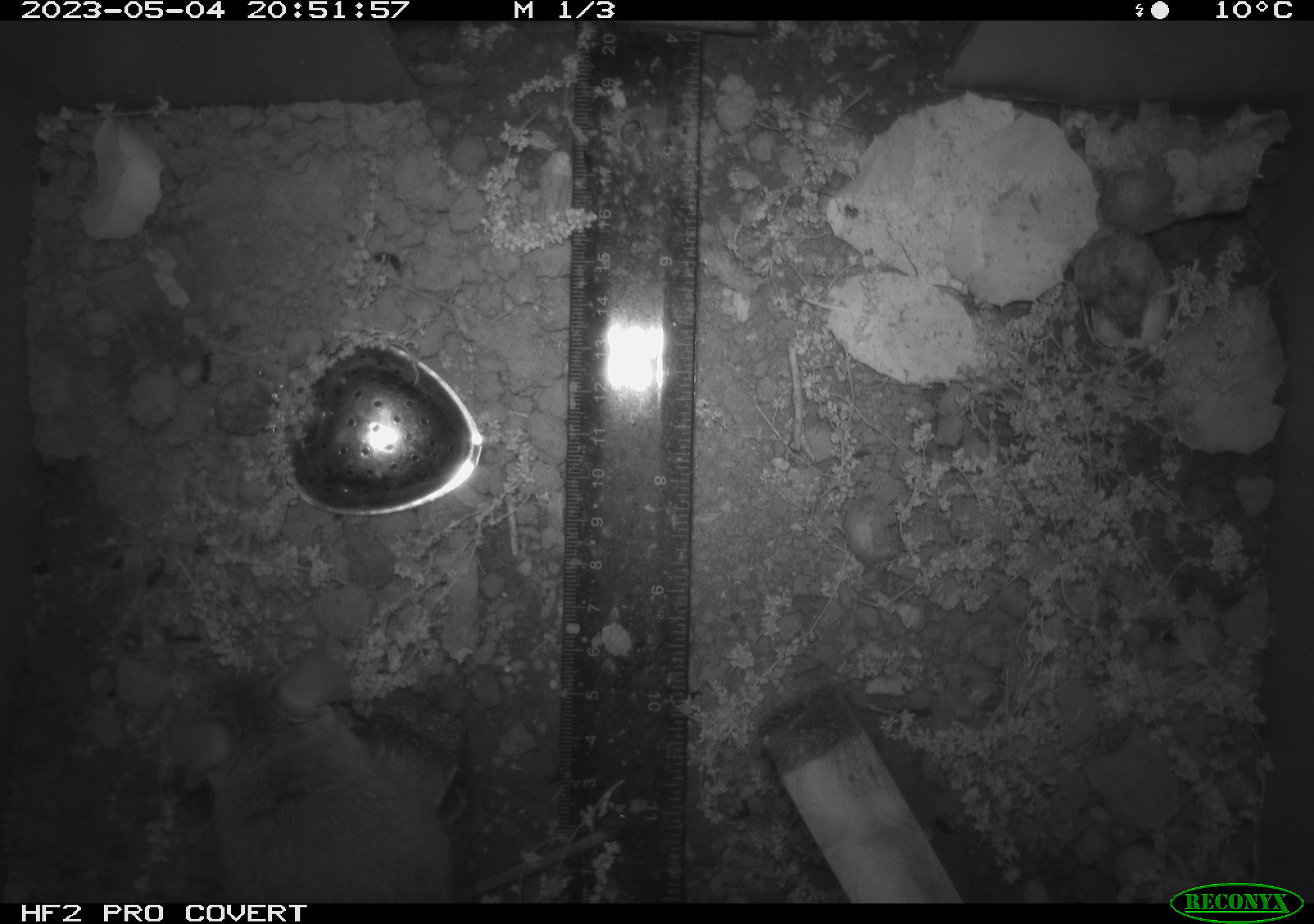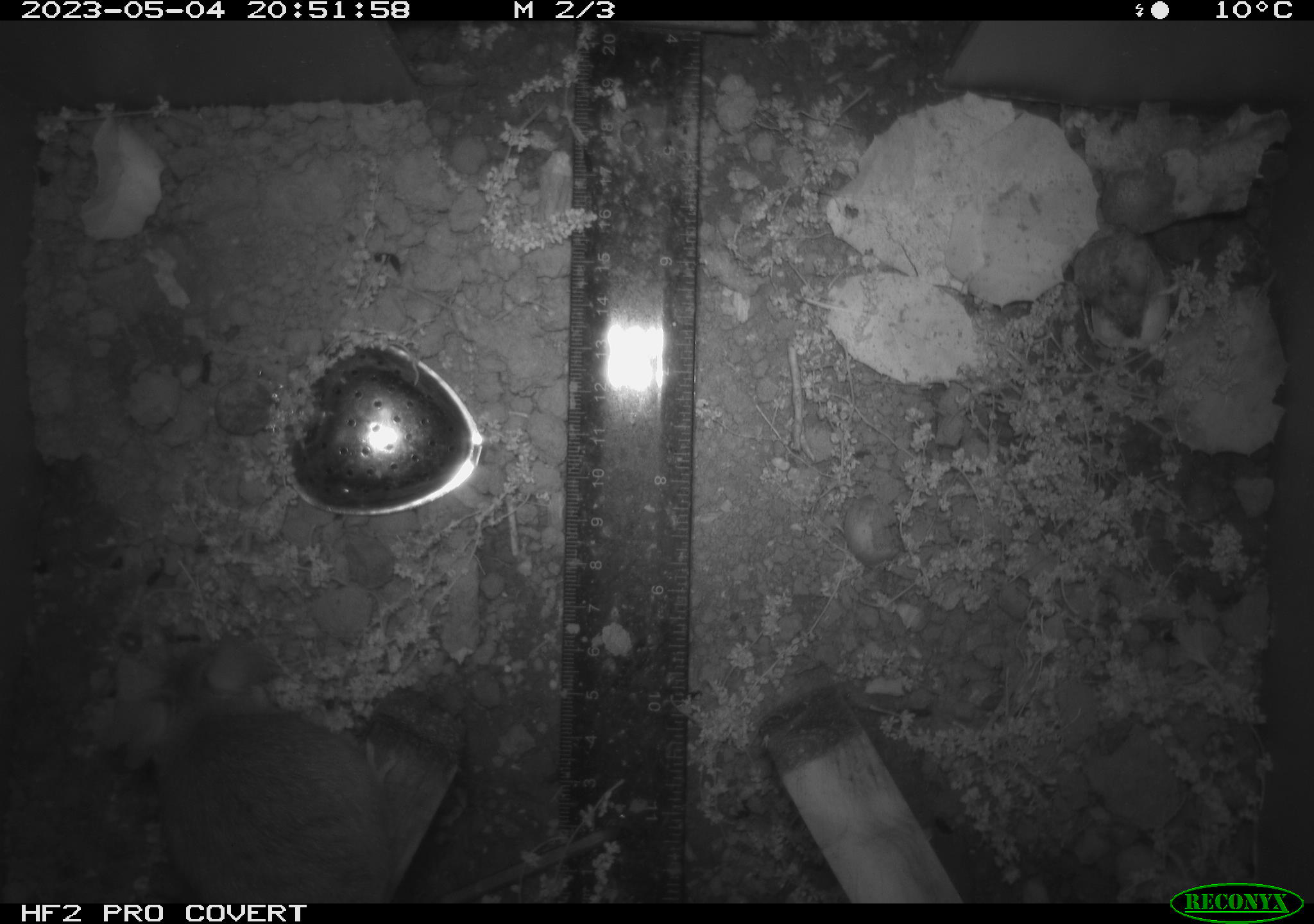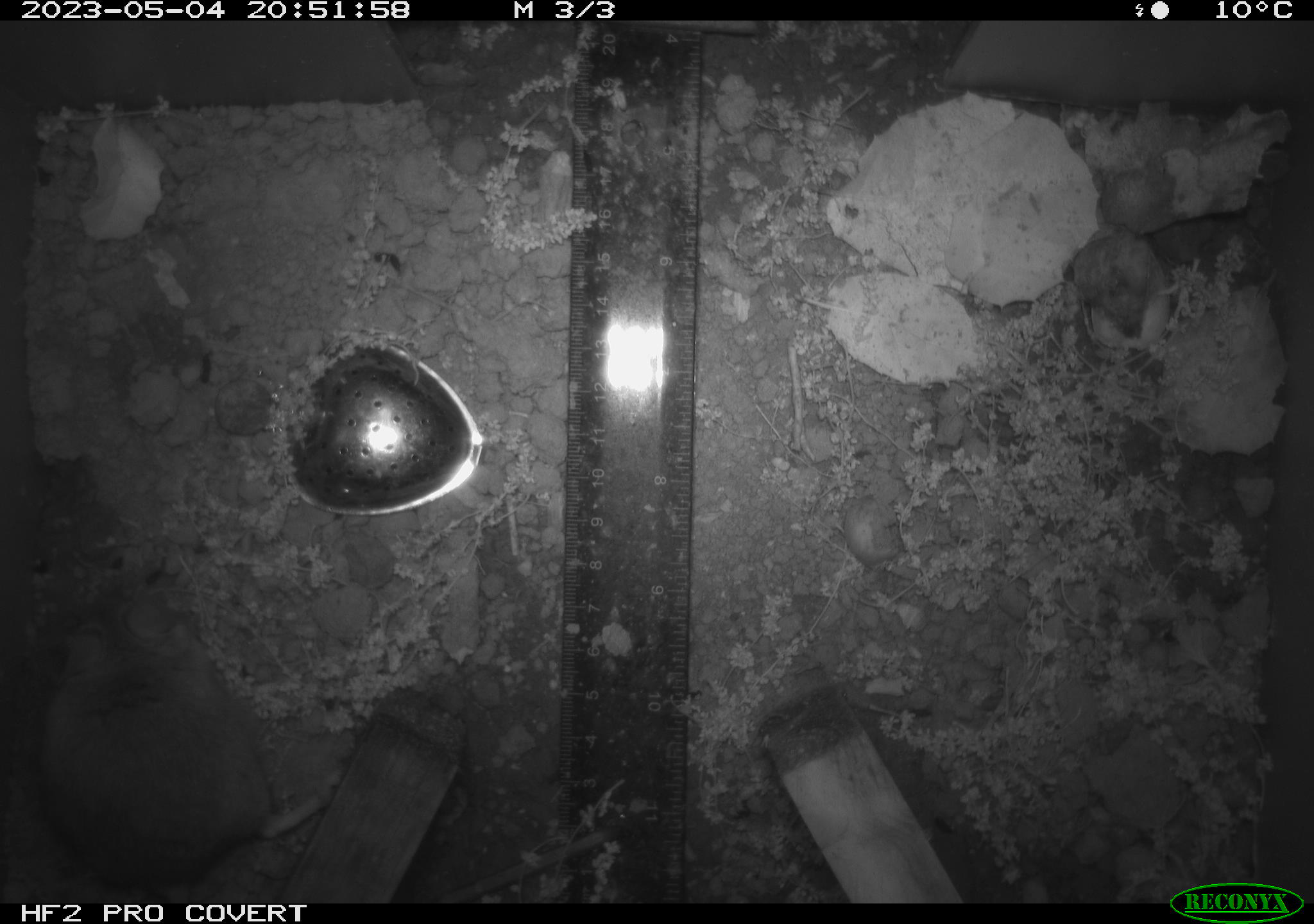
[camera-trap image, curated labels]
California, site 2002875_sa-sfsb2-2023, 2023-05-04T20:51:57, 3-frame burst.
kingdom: Animalia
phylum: Chordata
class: Mammalia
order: Rodentia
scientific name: Rodentia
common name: mouse species